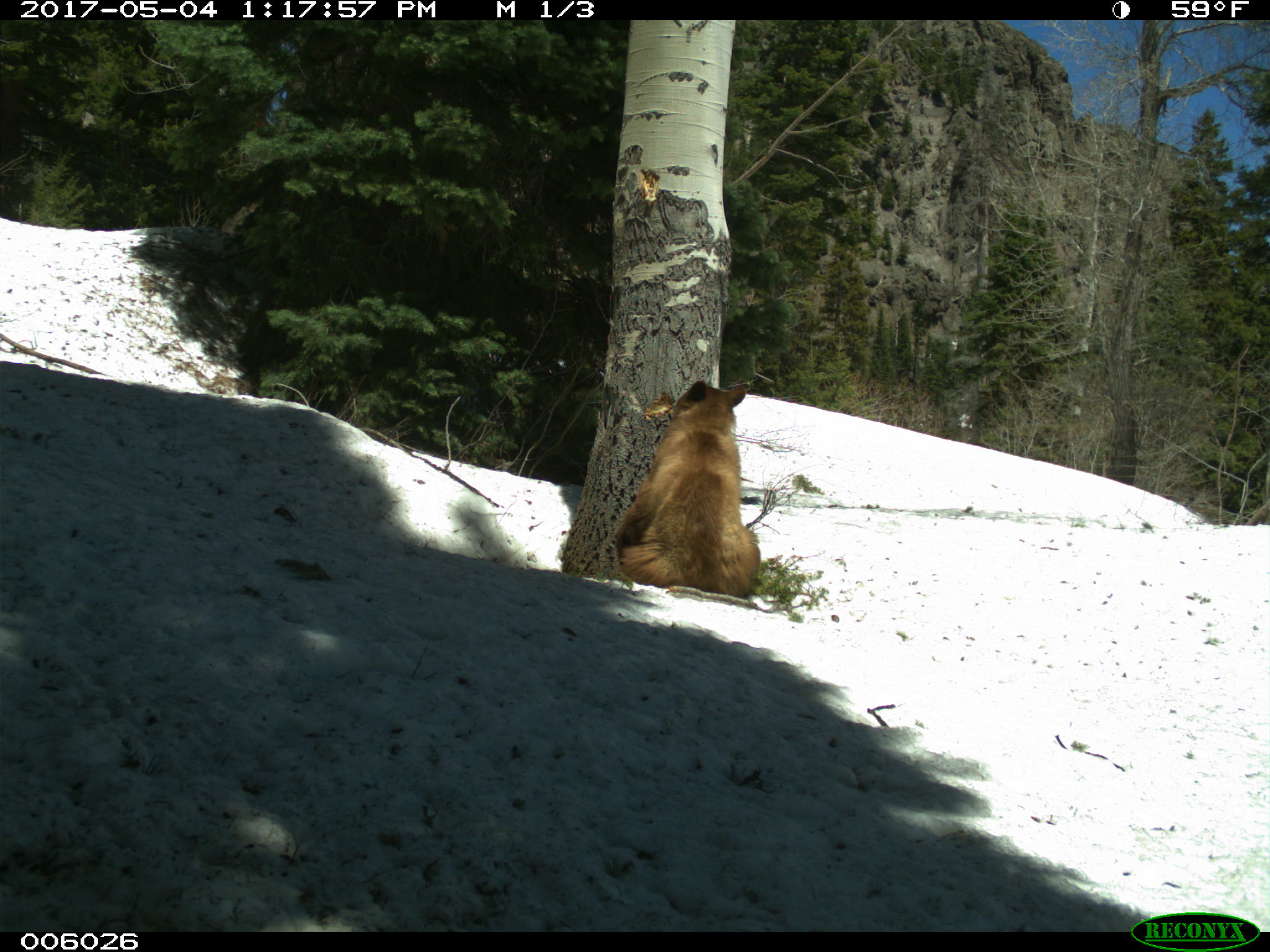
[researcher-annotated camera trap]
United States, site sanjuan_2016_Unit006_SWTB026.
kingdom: Animalia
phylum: Chordata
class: Mammalia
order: Carnivora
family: Ursidae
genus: Ursus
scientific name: Ursus americanus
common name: american black bear